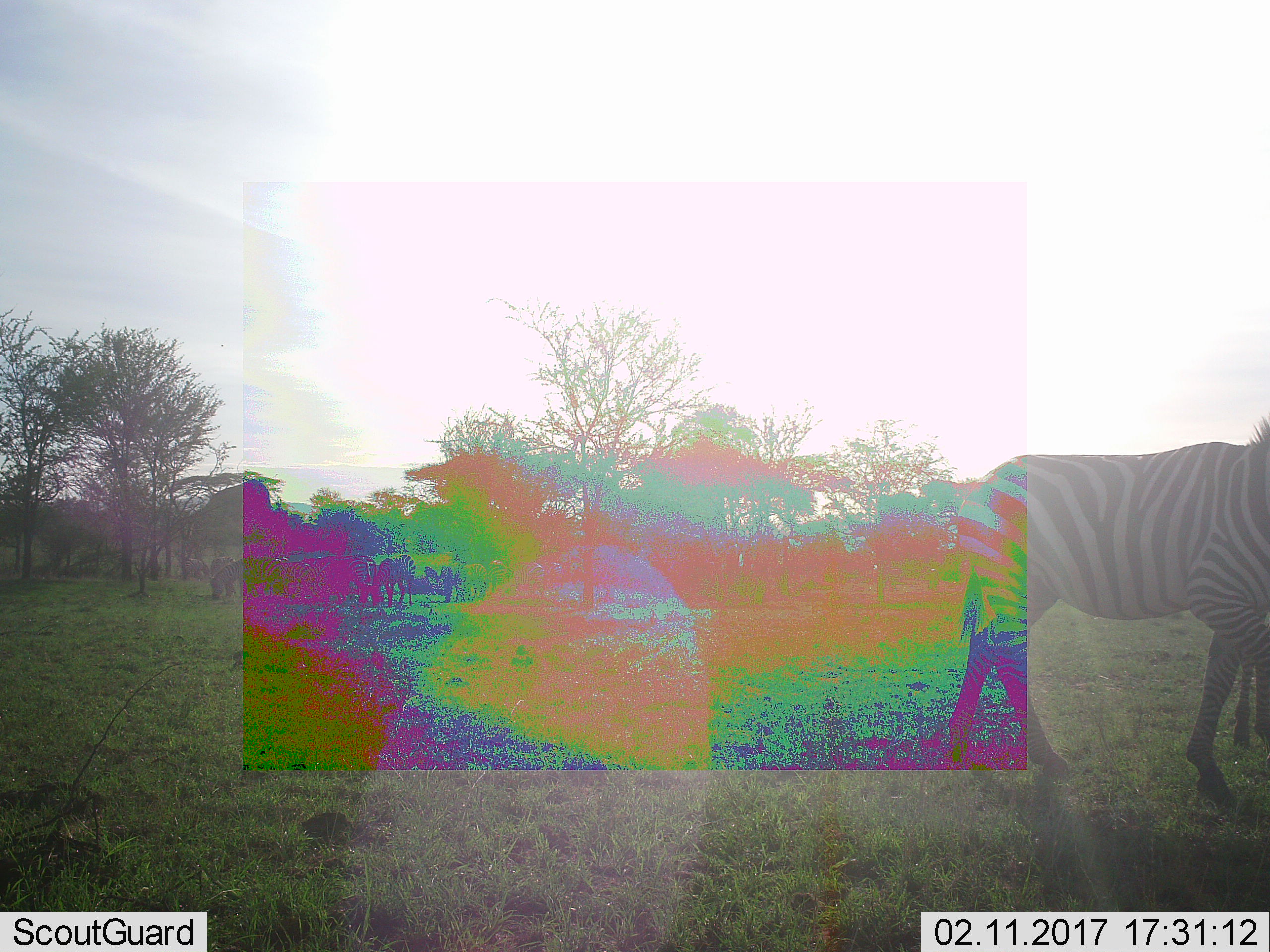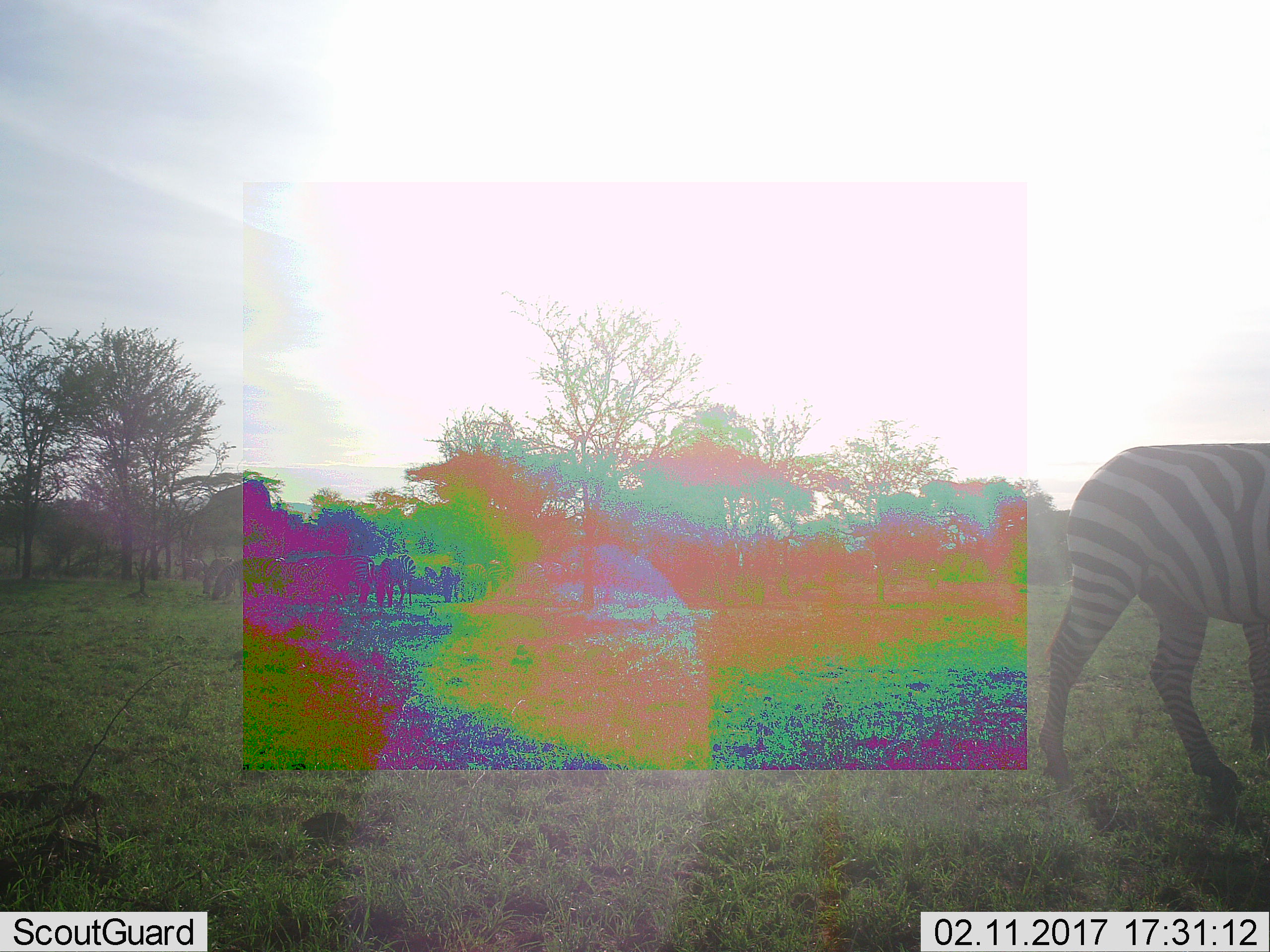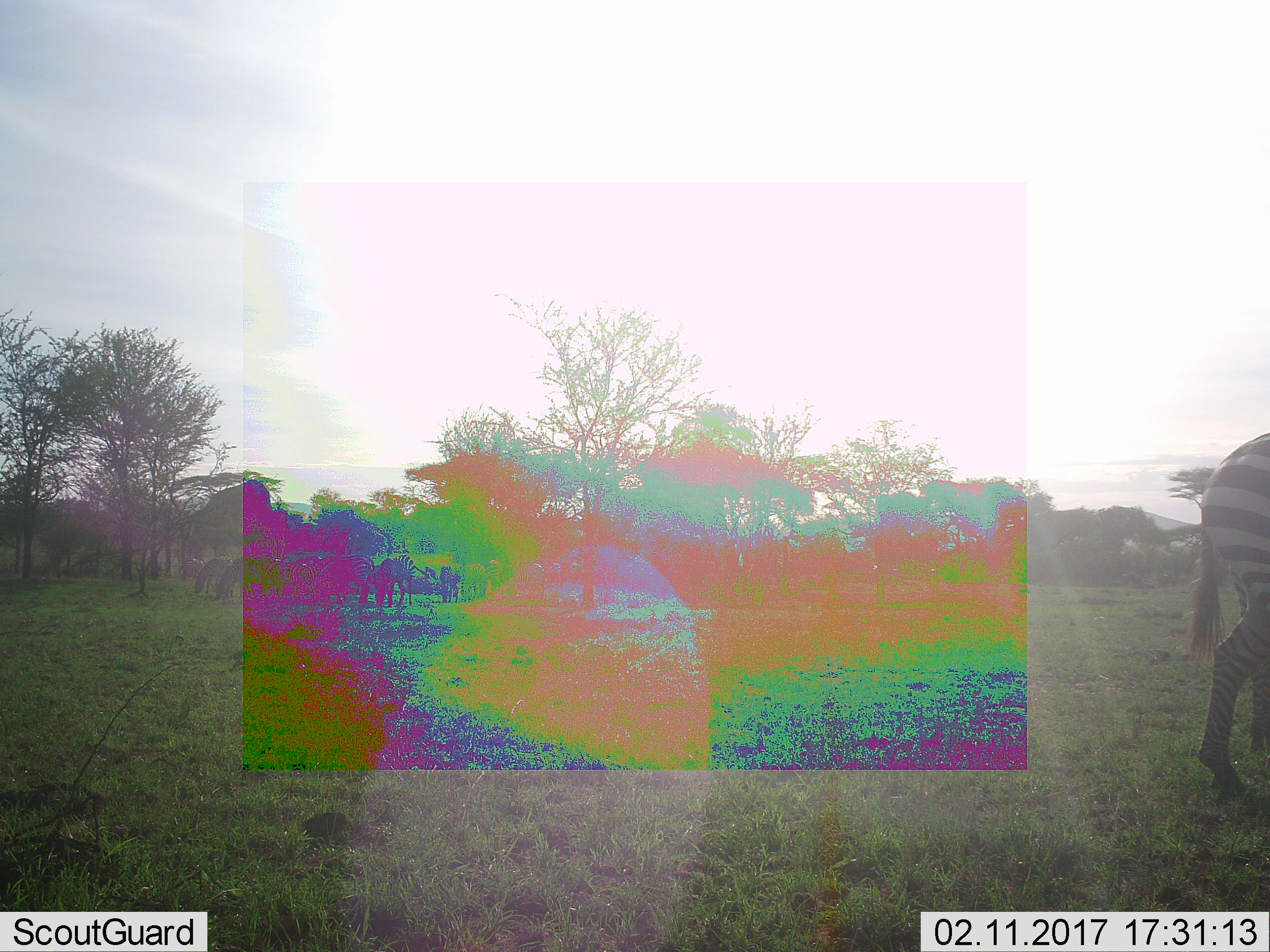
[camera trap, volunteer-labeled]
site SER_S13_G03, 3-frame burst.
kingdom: Animalia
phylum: Chordata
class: Mammalia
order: Perissodactyla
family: Equidae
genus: Equus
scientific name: Equus quagga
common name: plains zebra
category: zebraplains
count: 2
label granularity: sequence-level